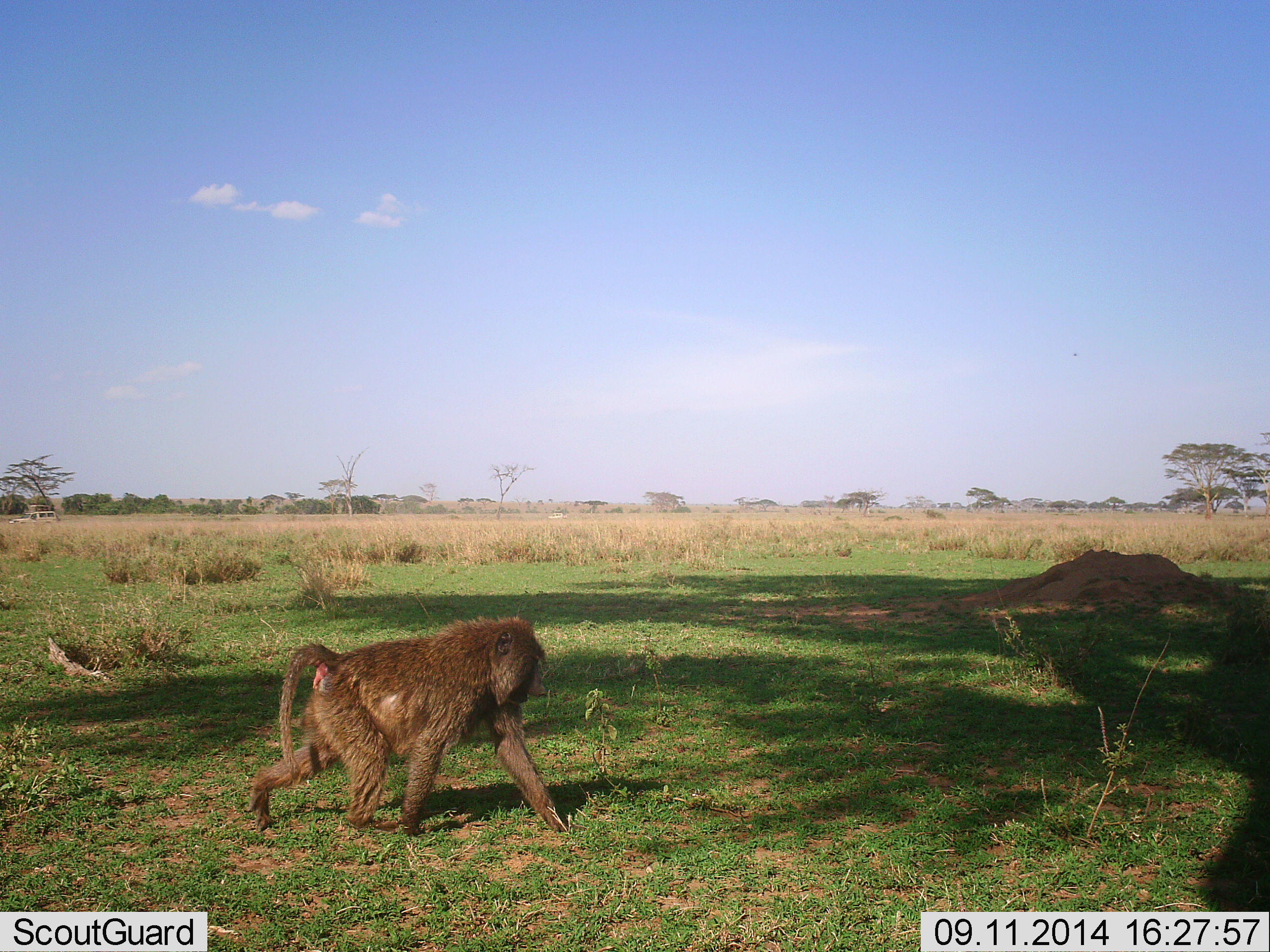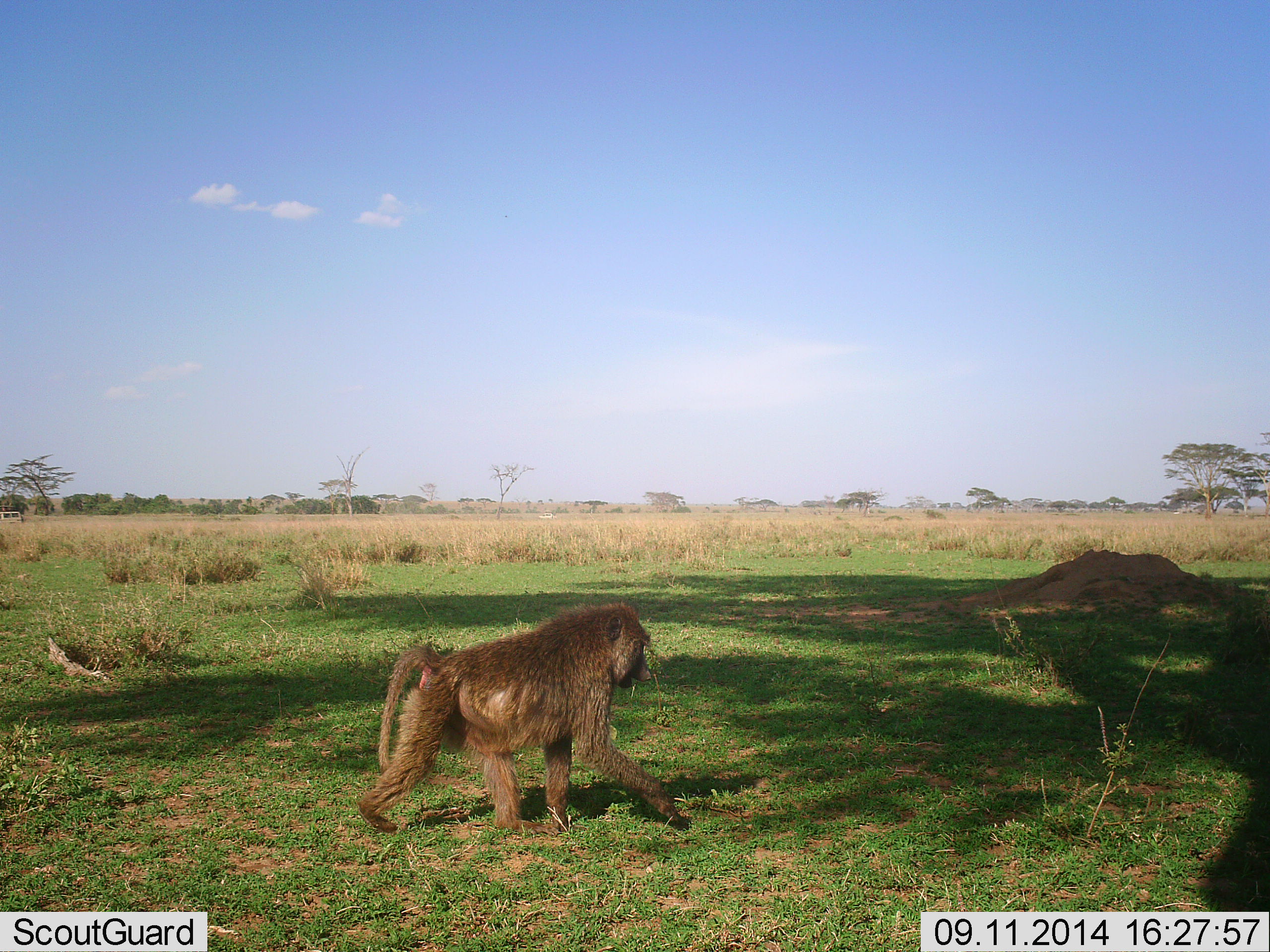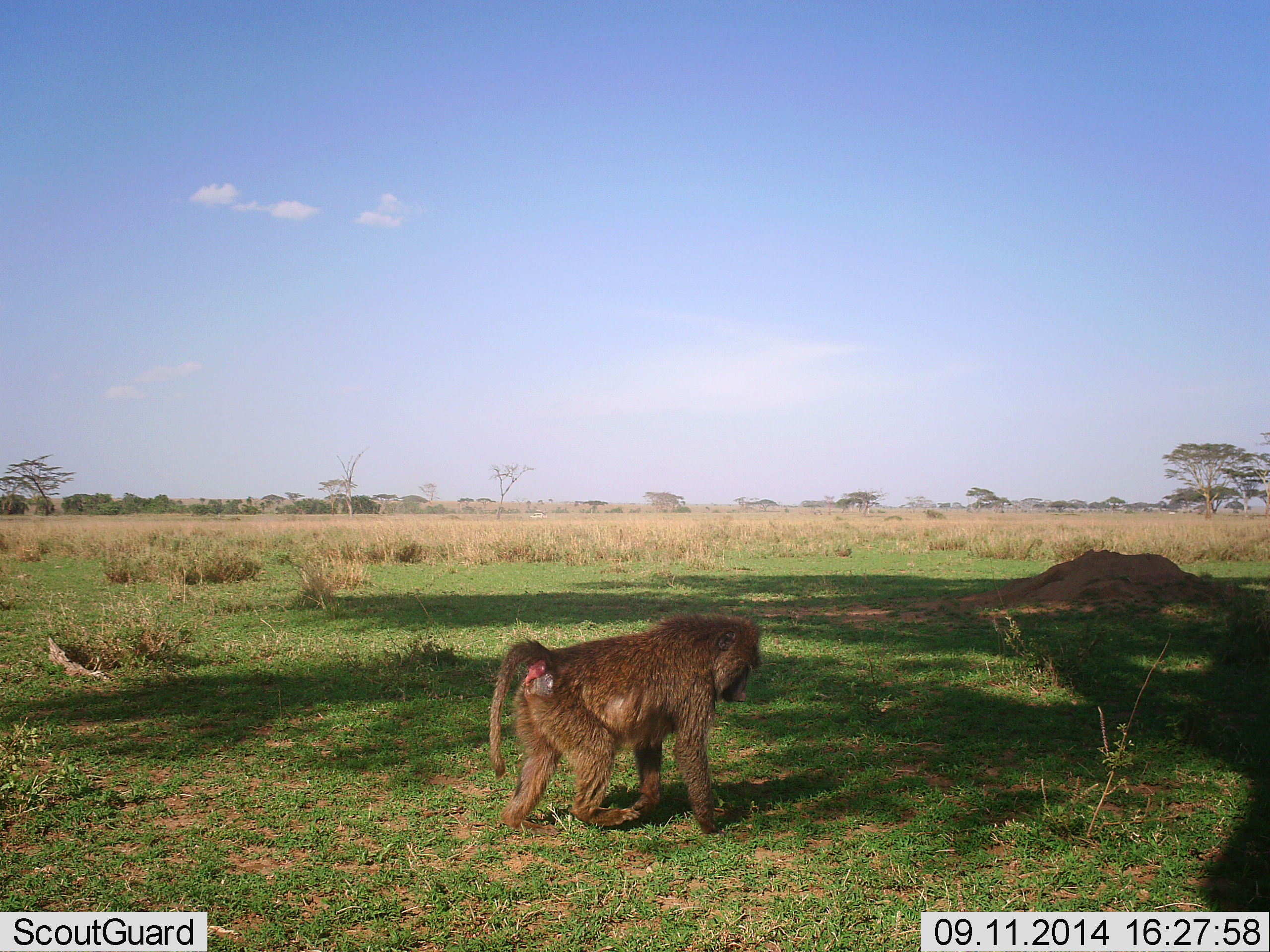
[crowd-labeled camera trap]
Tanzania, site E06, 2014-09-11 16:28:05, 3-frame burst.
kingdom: Animalia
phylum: Chordata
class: Mammalia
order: Primates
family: Cercopithecidae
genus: Papio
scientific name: Papio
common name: baboon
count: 1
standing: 0%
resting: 0%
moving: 100%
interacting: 0%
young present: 0%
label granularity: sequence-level